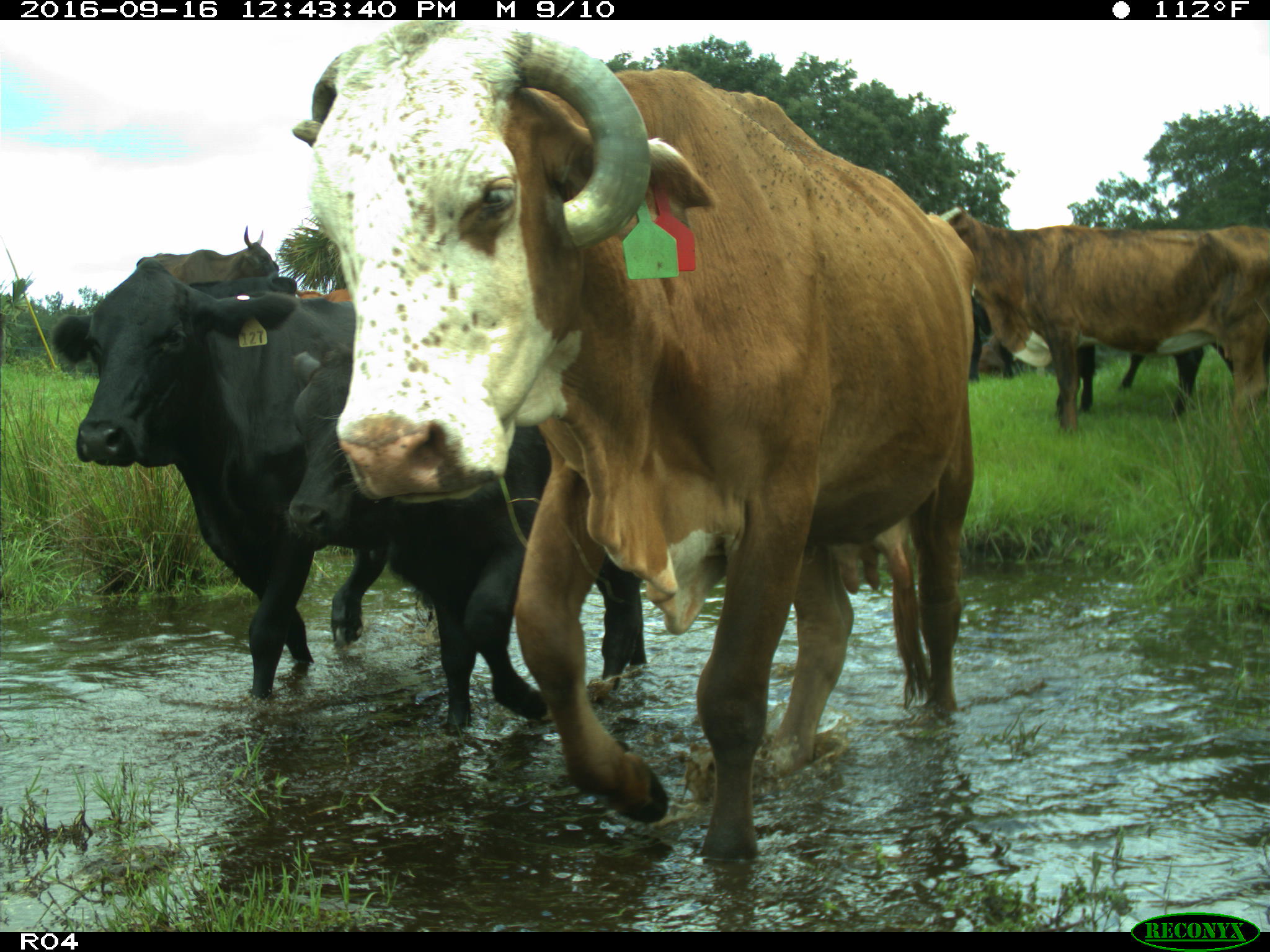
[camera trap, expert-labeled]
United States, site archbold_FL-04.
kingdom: Animalia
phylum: Chordata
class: Mammalia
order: Artiodactyla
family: Bovidae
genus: Bos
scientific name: Bos taurus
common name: domestic cow